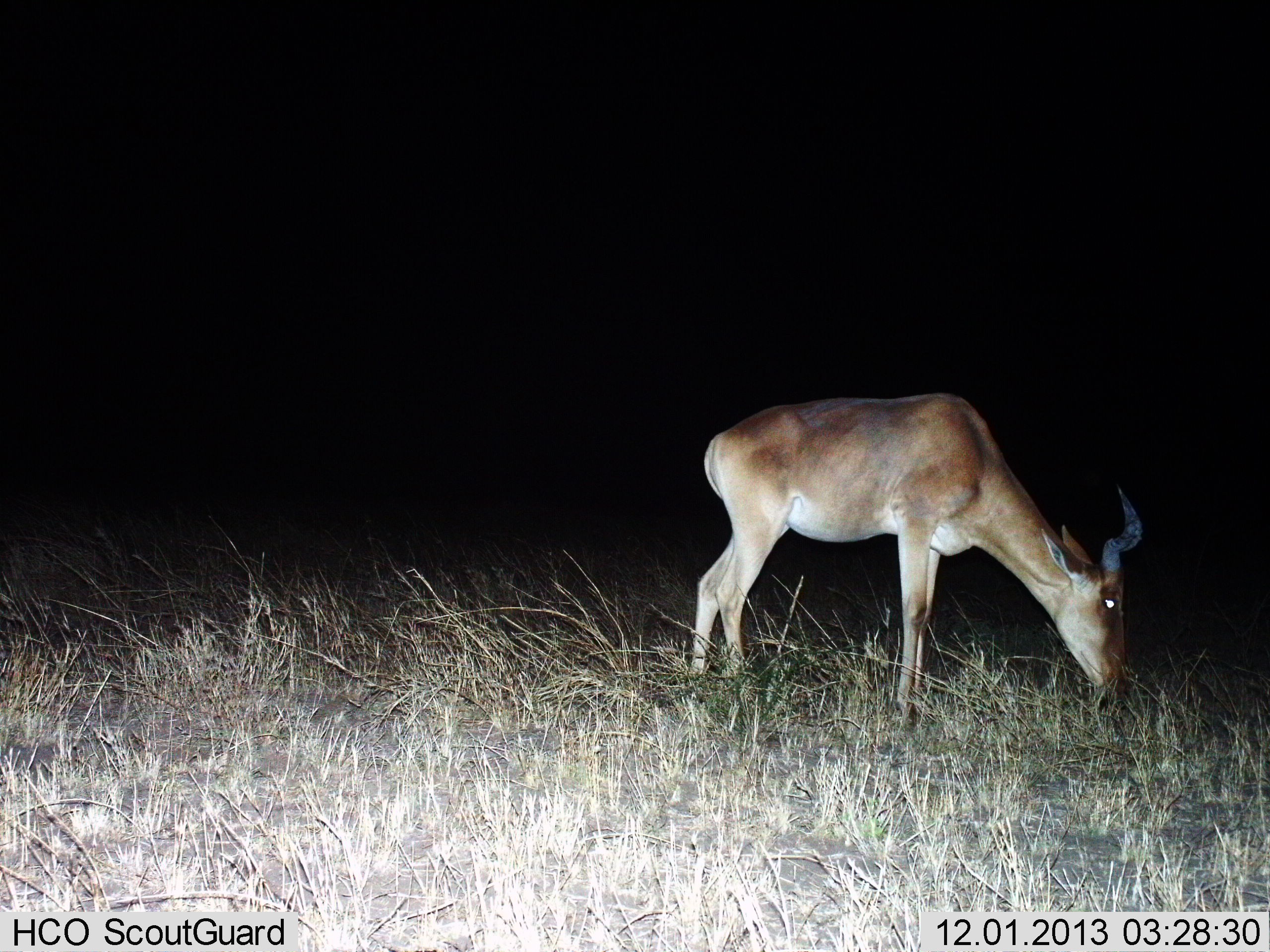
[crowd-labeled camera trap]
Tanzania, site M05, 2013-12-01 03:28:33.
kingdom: Animalia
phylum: Chordata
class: Mammalia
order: Artiodactyla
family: Bovidae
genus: Alcelaphus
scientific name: Alcelaphus buselaphus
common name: hartebeest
Hartebeest (Alcelaphus buselaphus), count 1. Behavior (volunteer vote fractions): standing 10%, resting 0%, moving 0%, interacting 0%. Young present (vote fraction): 0%. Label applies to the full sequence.